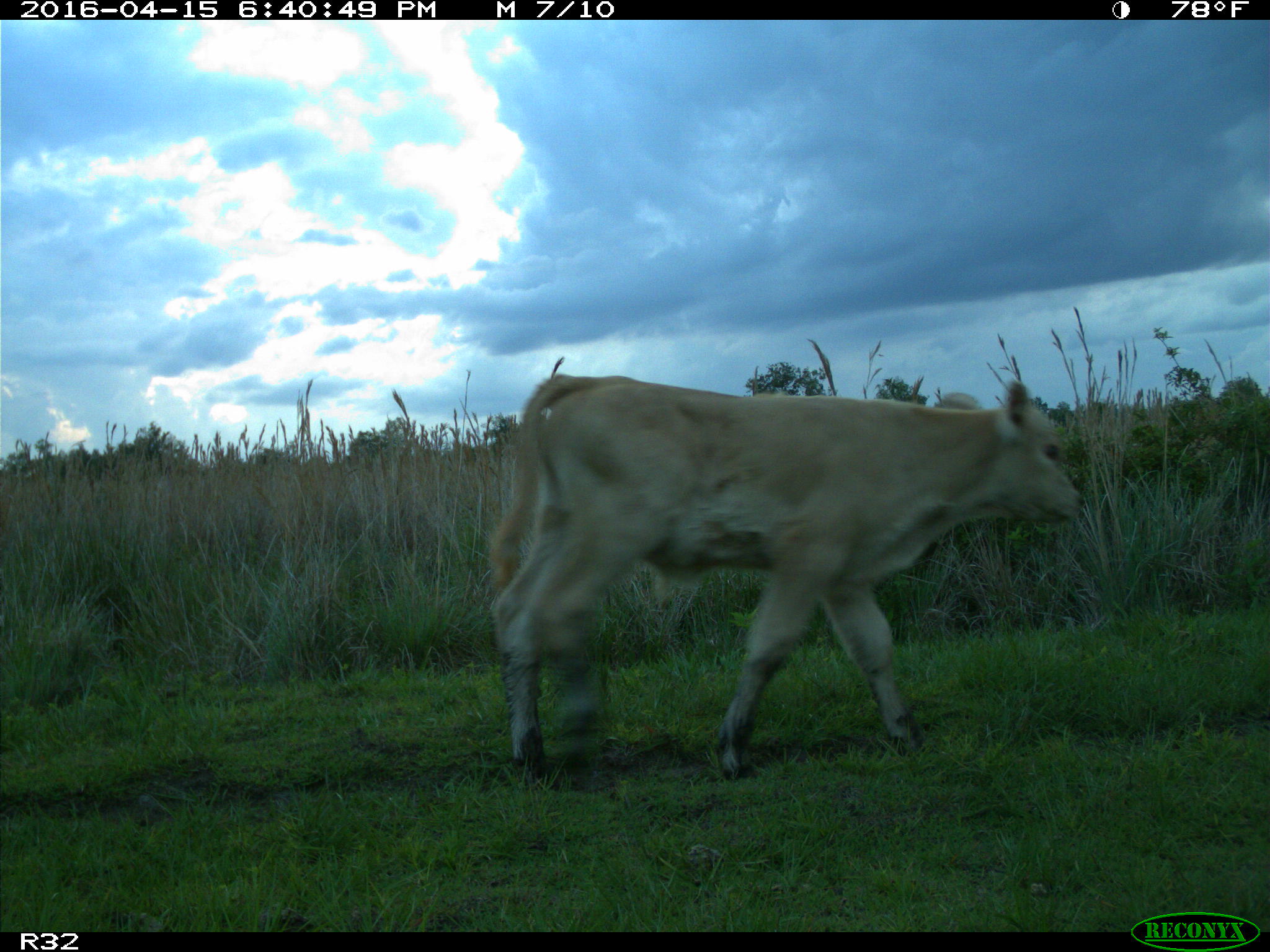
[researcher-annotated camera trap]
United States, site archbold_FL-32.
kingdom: Animalia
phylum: Chordata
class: Mammalia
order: Artiodactyla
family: Bovidae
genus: Bos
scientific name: Bos taurus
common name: domestic cow